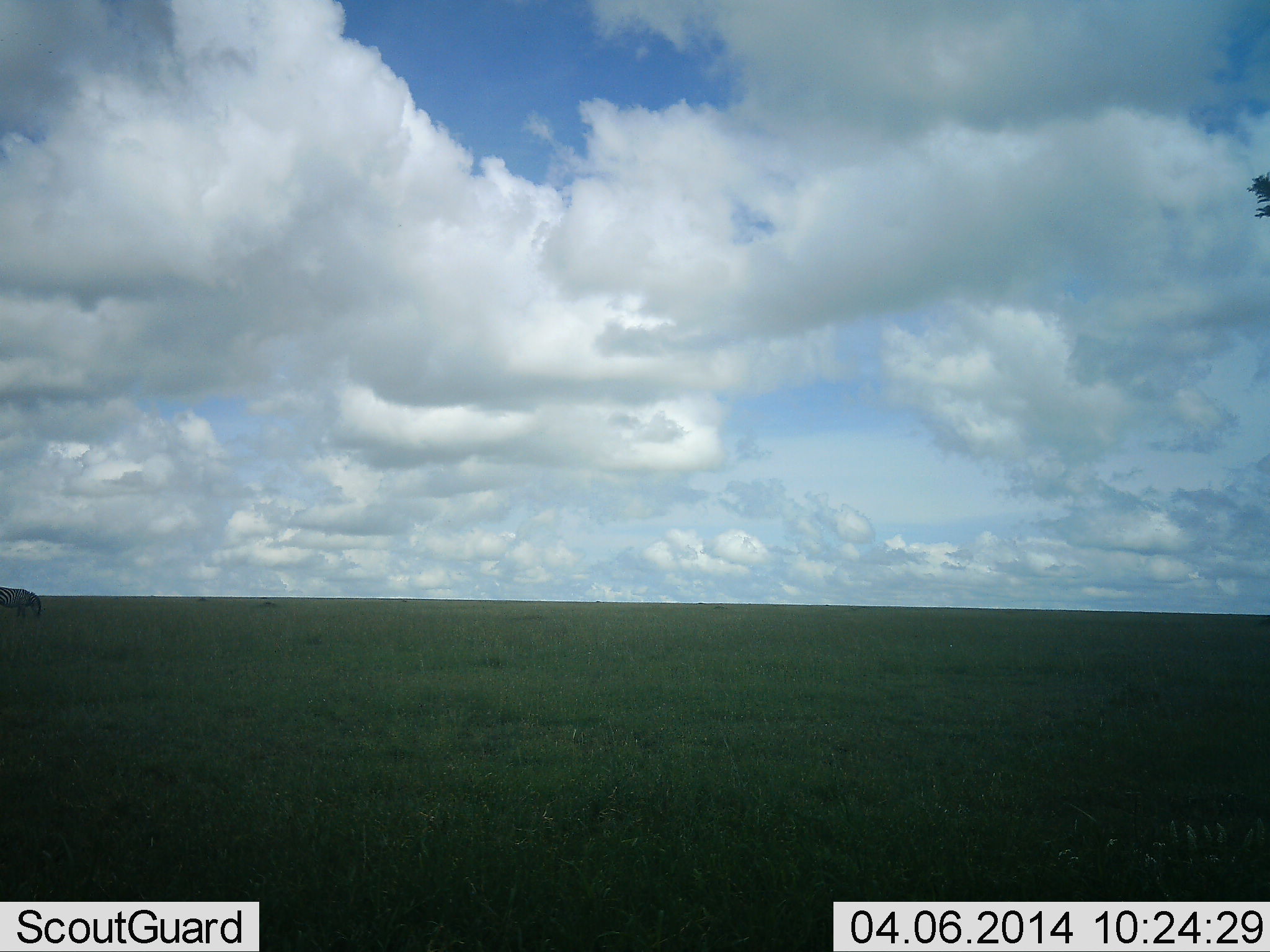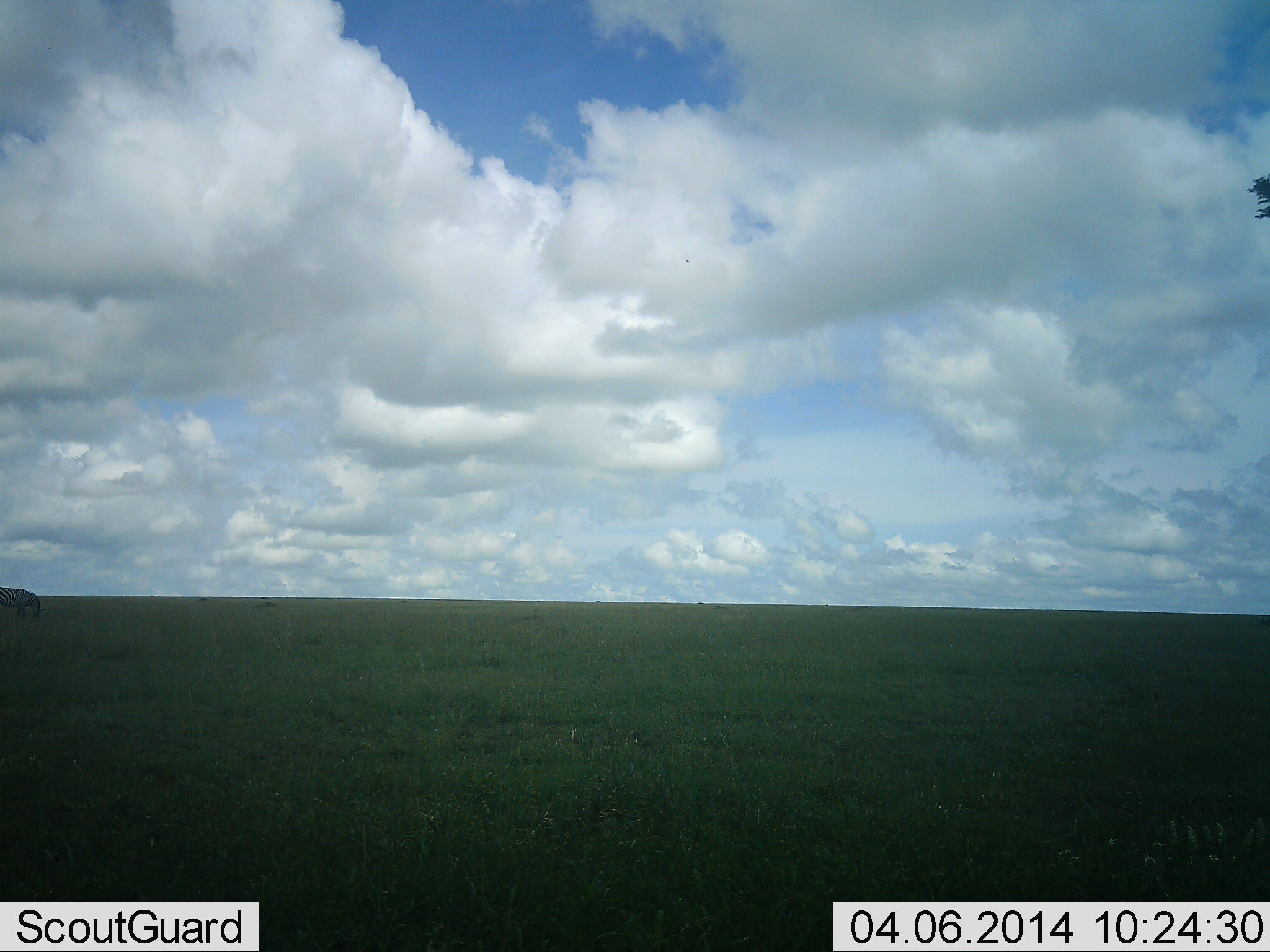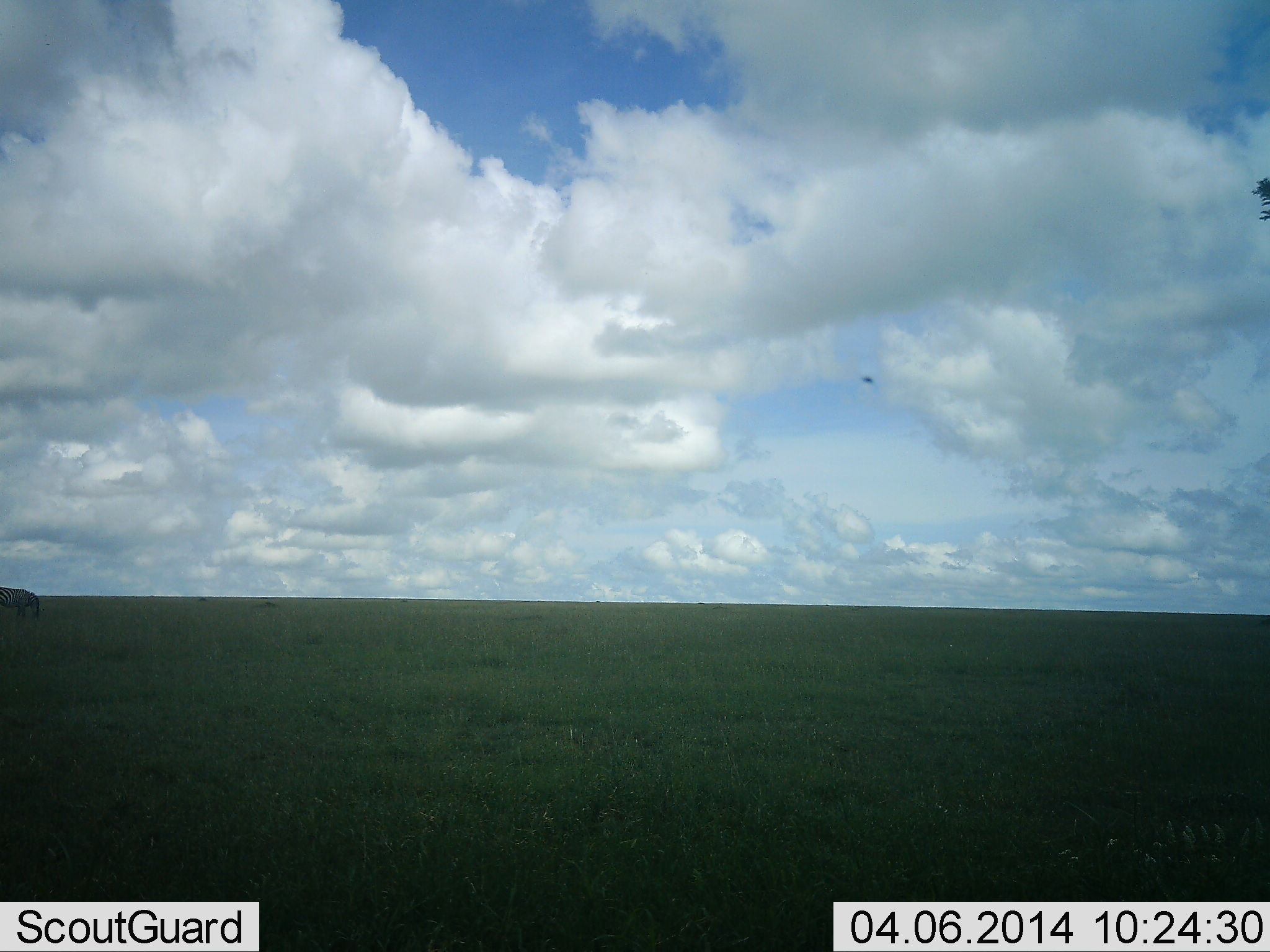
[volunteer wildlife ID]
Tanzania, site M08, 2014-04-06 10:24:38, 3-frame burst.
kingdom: Animalia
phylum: Chordata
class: Mammalia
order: Perissodactyla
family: Equidae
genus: Equus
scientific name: Equus quagga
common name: plains zebra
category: zebra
Zebra (plains zebra) (Equus quagga), count 1. Behavior (volunteer vote fractions): standing 60%, resting 0%, moving 0%, interacting 0%. Young present (vote fraction): 0%. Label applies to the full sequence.